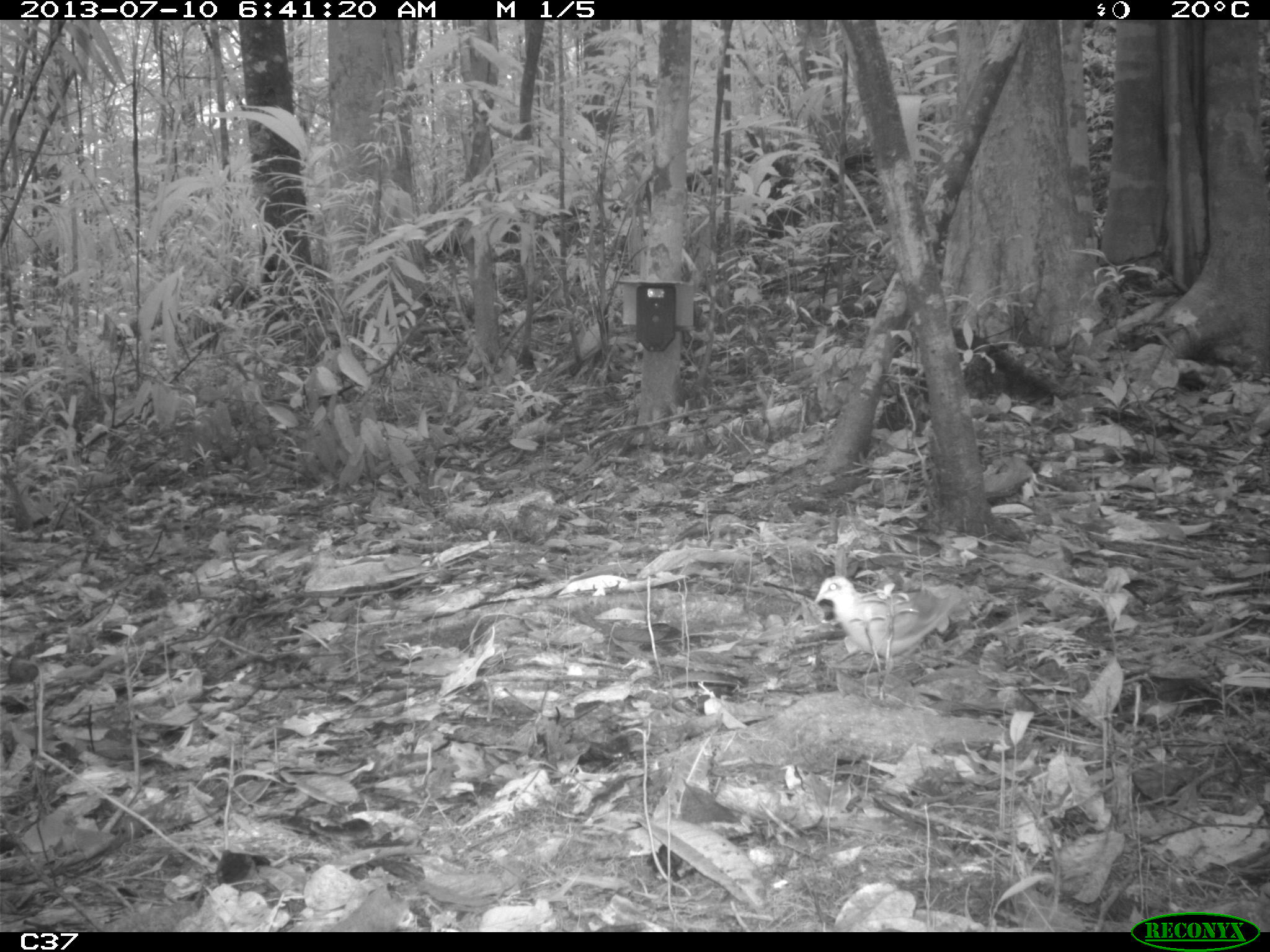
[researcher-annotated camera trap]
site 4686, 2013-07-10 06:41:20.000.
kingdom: Animalia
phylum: Chordata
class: Aves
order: Columbiformes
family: Columbidae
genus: Leptotila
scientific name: Leptotila rufaxilla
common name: gray-fronted dove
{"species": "Leptotila rufaxilla (gray-fronted dove)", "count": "1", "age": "adult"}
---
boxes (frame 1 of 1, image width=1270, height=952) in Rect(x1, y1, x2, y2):
leptotila rufaxilla: Rect(812, 575, 967, 661)